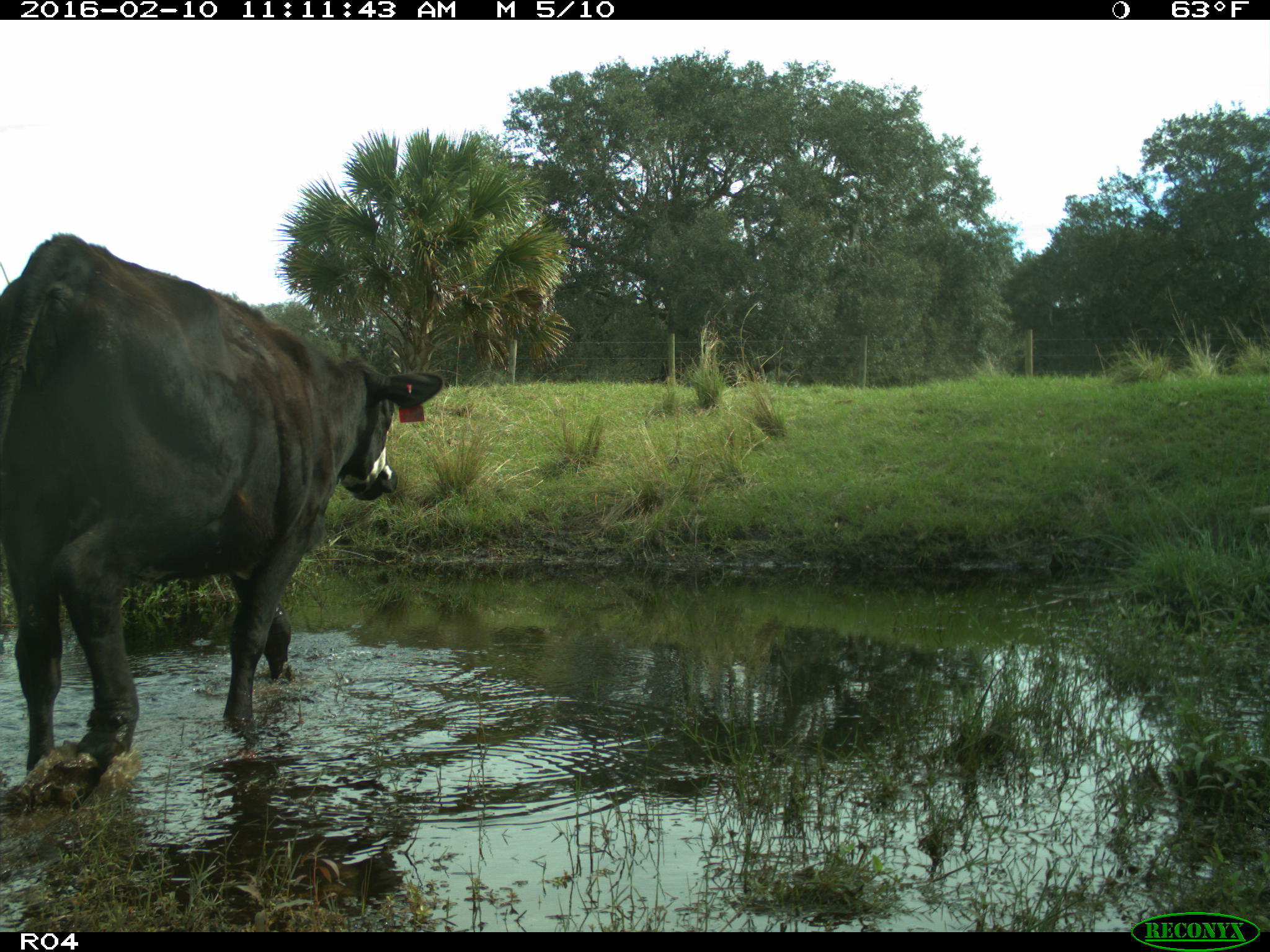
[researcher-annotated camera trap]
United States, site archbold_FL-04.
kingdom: Animalia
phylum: Chordata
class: Mammalia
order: Artiodactyla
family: Bovidae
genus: Bos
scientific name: Bos taurus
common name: domestic cow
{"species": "Bos taurus (domestic cow)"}